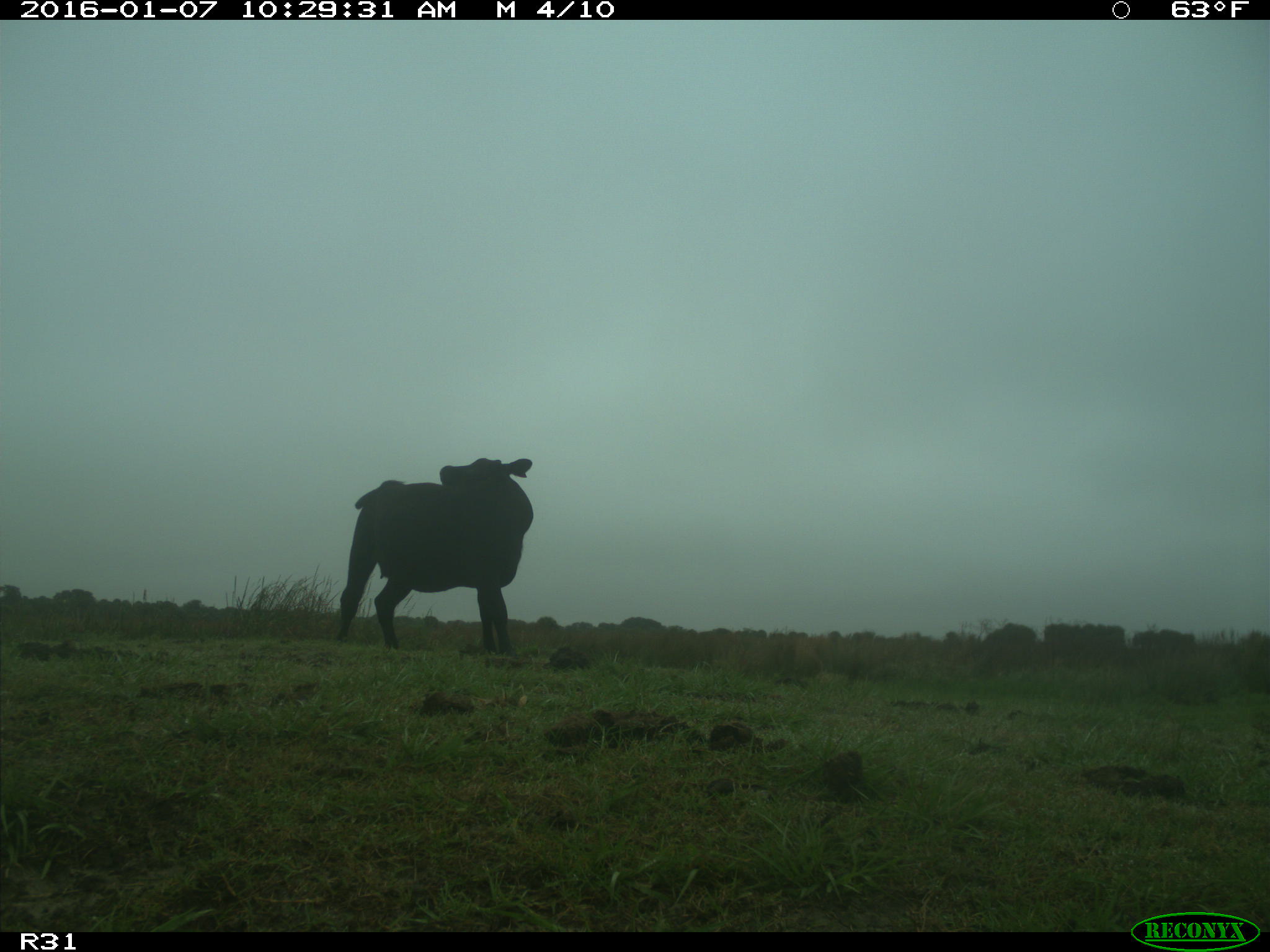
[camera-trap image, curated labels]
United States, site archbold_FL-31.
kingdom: Animalia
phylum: Chordata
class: Mammalia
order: Artiodactyla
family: Bovidae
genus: Bos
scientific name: Bos taurus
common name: domestic cow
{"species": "Bos taurus (domestic cow)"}